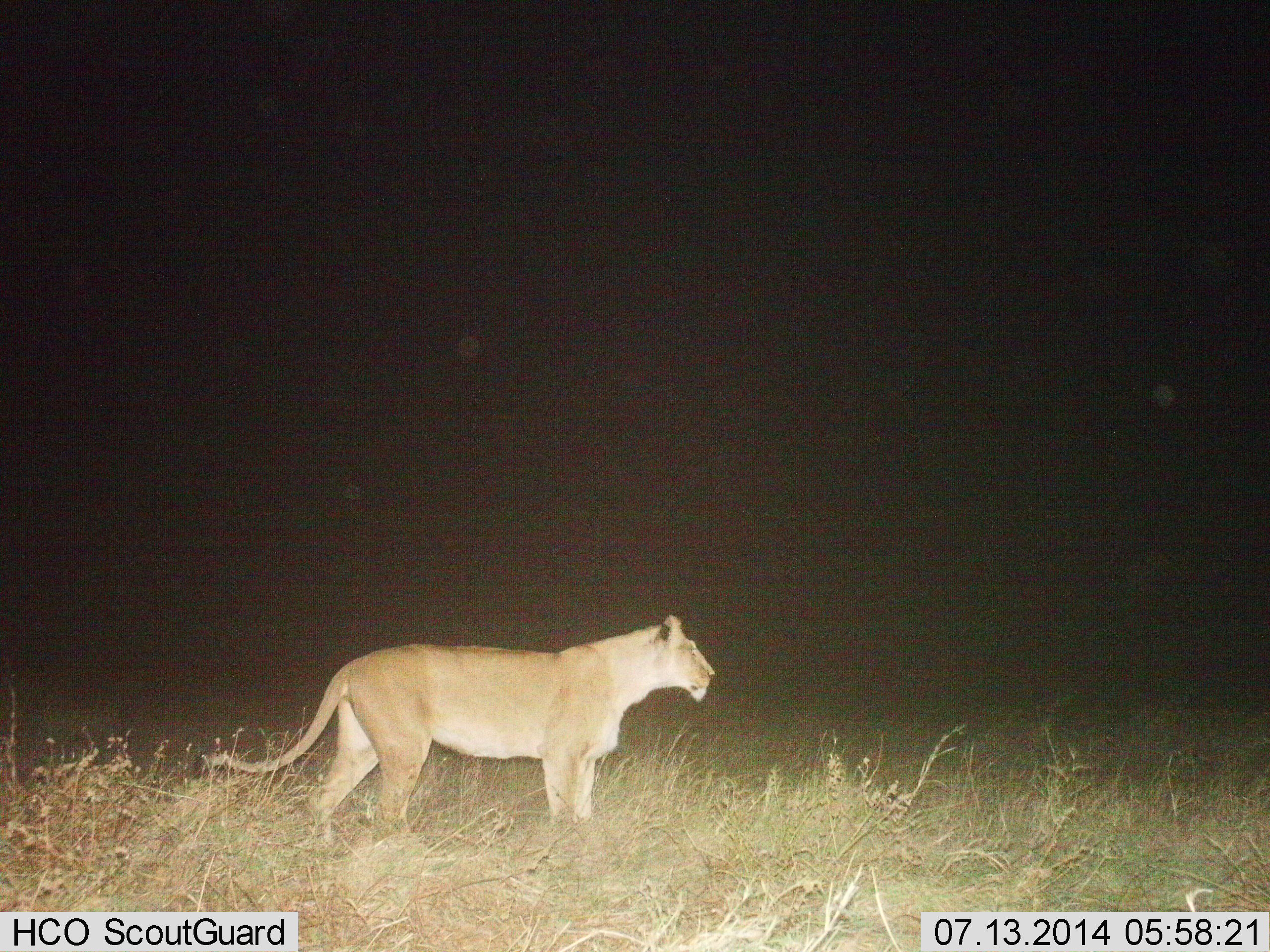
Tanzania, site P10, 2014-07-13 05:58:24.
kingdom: Animalia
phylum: Chordata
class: Mammalia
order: Carnivora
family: Felidae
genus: Panthera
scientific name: Panthera leo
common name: lion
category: lionfemale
Lionfemale (lion) (Panthera leo), count 1. Behavior (volunteer vote fractions): standing 100%, resting 0%, moving 0%, interacting 0%. Young present (vote fraction): 0%. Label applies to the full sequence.